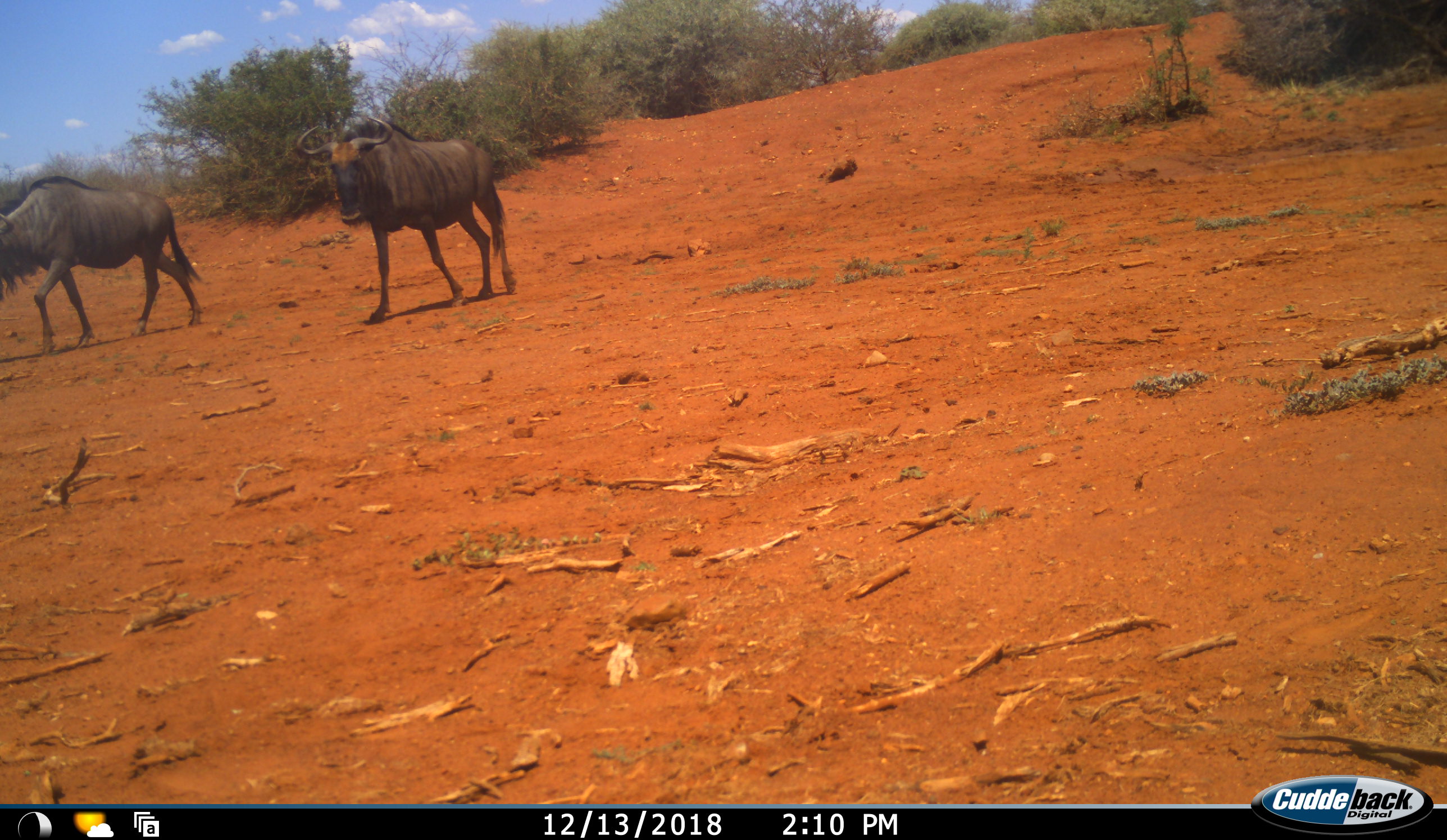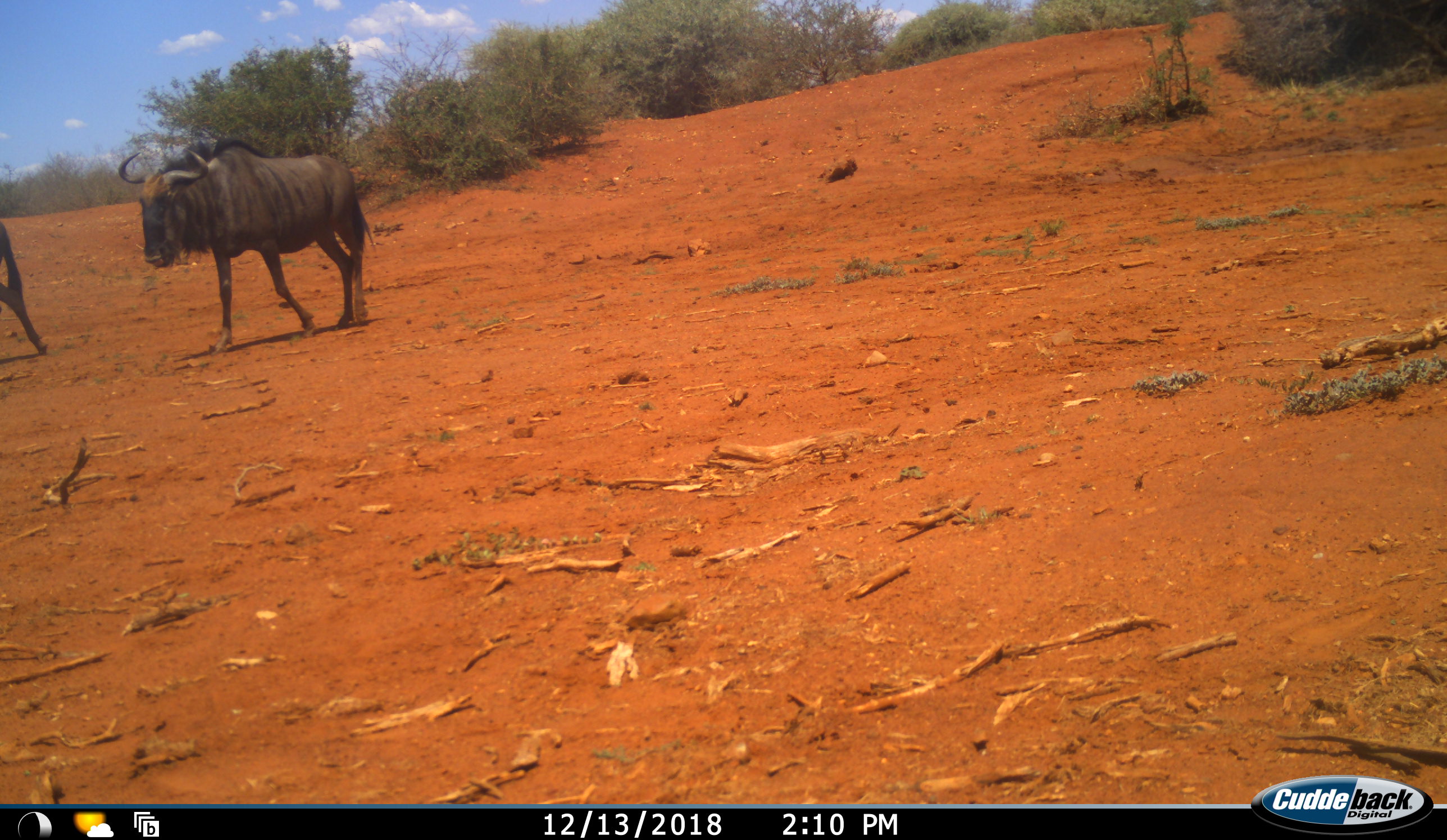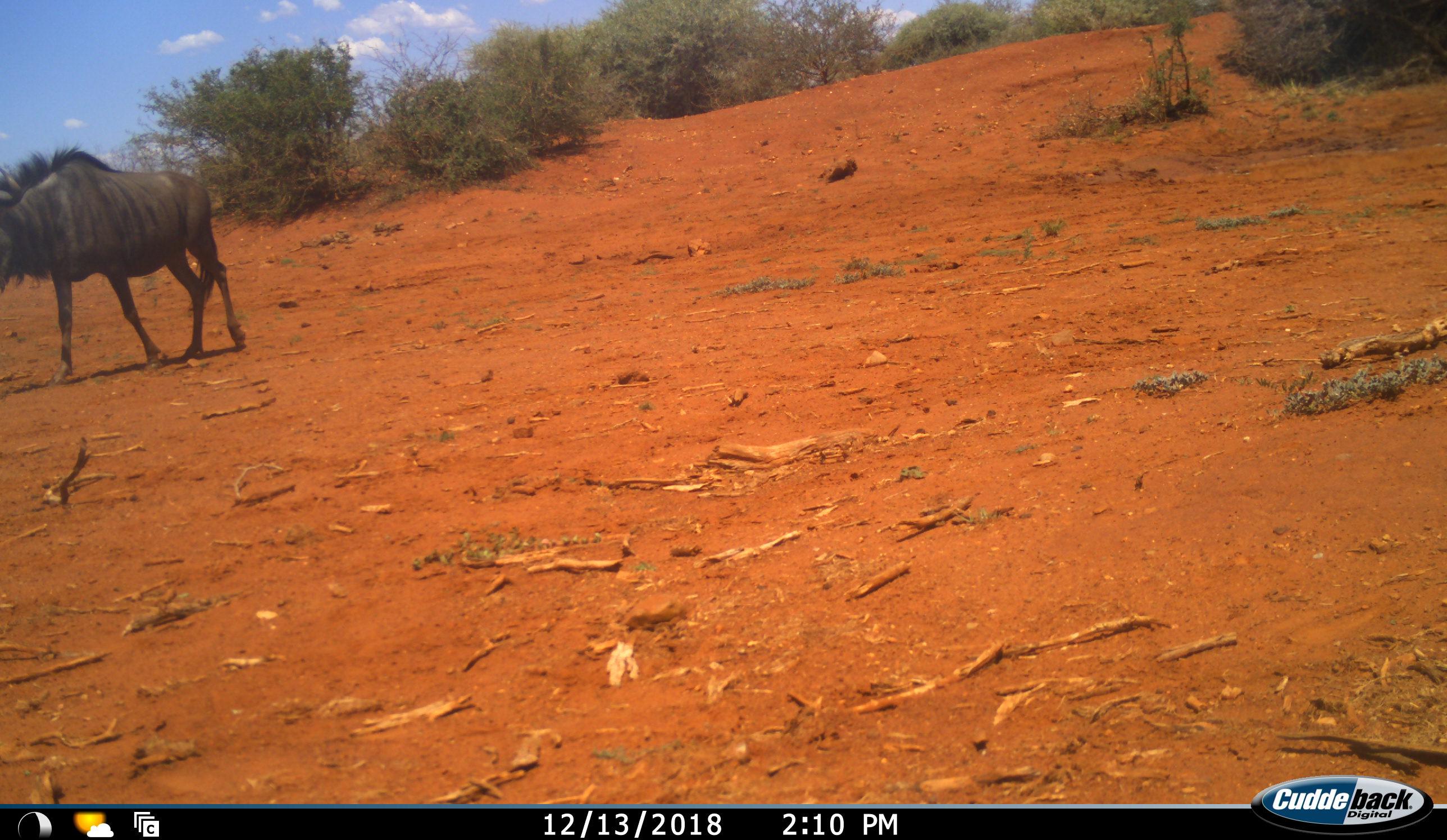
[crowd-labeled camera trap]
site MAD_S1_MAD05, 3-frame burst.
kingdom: Animalia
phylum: Chordata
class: Mammalia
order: Artiodactyla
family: Bovidae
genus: Connochaetes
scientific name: Connochaetes taurinus taurinus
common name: blue wildebeest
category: wildebeestblue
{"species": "wildebeestblue (blue wildebeest) (Connochaetes taurinus taurinus)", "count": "2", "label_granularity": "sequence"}